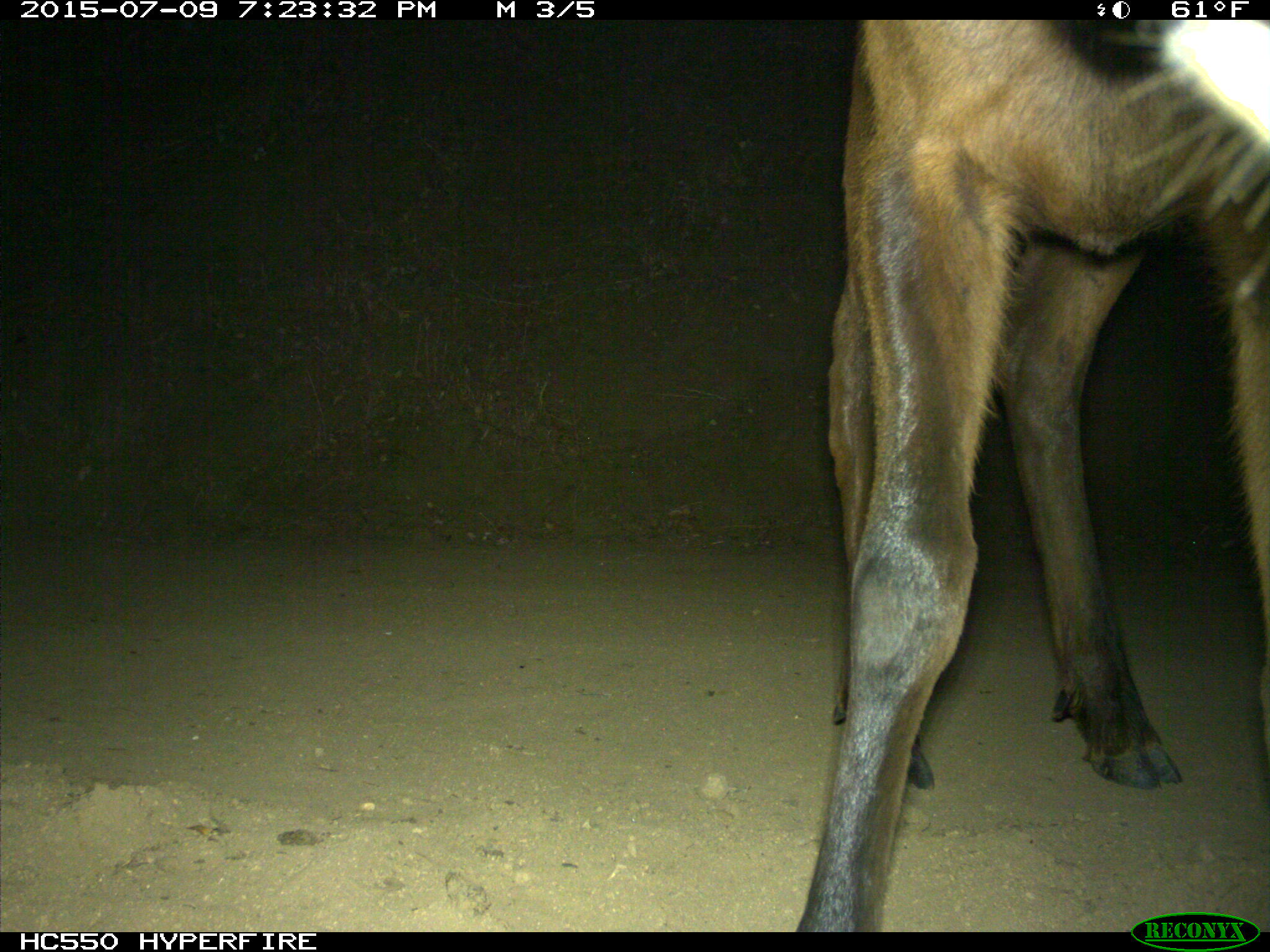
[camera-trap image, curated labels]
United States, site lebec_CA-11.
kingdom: Animalia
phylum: Chordata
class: Mammalia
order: Artiodactyla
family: Cervidae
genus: Cervus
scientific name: Cervus canadensis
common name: elk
Cervus canadensis (elk).